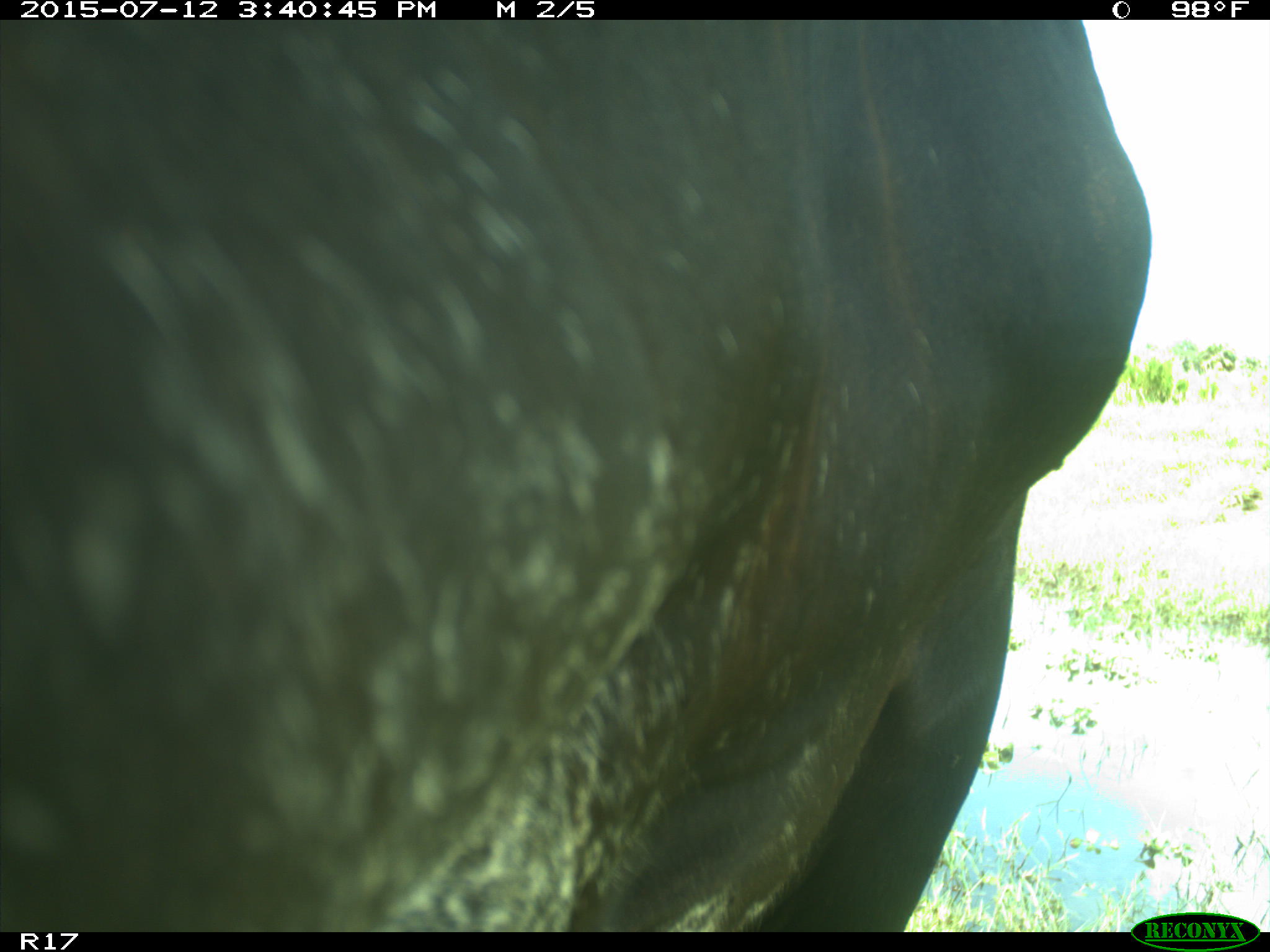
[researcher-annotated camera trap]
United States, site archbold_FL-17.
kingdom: Animalia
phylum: Chordata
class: Mammalia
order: Artiodactyla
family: Bovidae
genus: Bos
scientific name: Bos taurus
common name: domestic cow